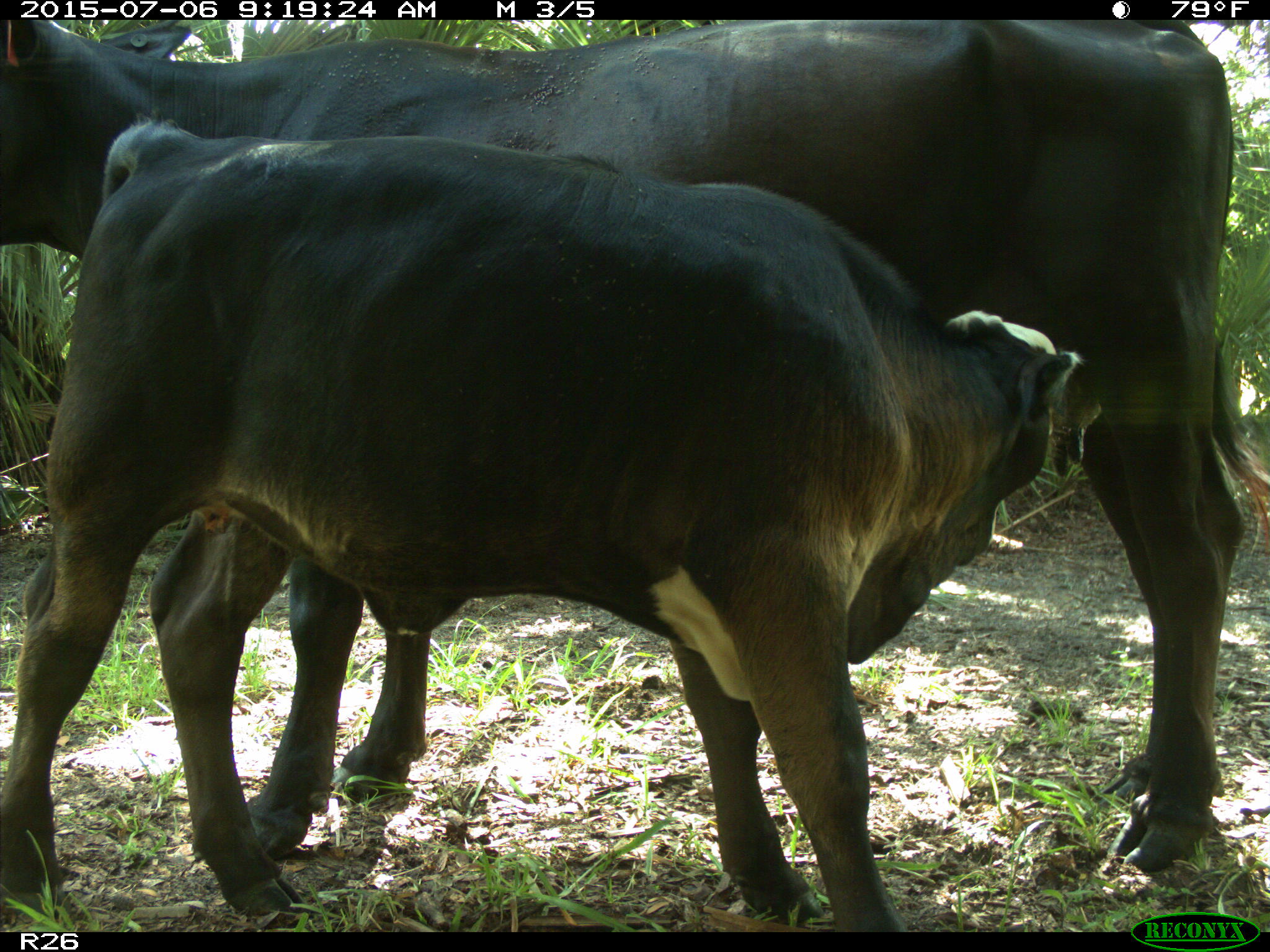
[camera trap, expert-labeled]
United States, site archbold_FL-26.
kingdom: Animalia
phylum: Chordata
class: Mammalia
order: Artiodactyla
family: Bovidae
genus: Bos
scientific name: Bos taurus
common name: domestic cow